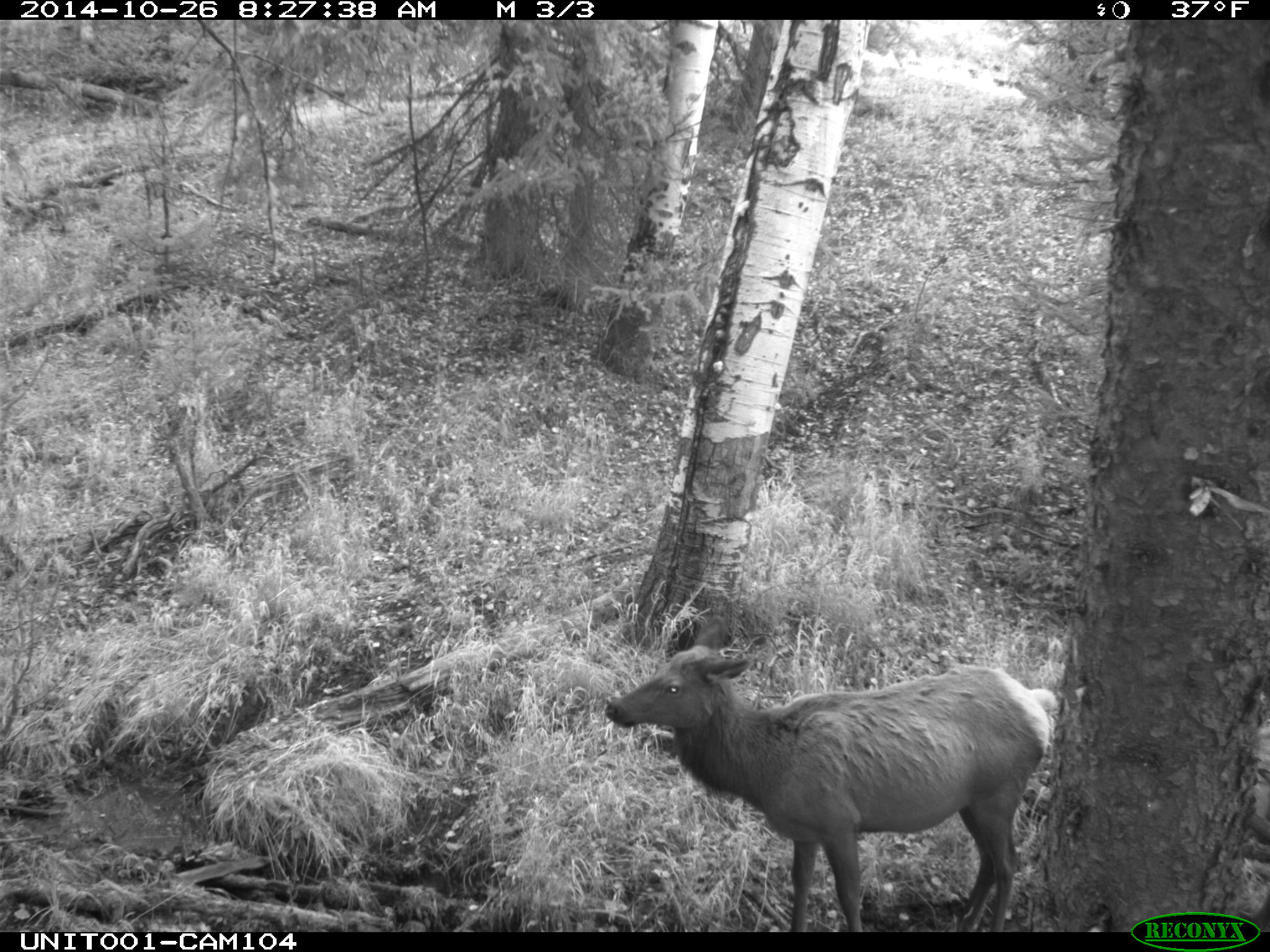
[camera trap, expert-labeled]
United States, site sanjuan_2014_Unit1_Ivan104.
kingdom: Animalia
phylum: Chordata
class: Mammalia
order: Artiodactyla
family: Cervidae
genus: Cervus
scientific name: Cervus elaphus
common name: red deer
Cervus elaphus (red deer).